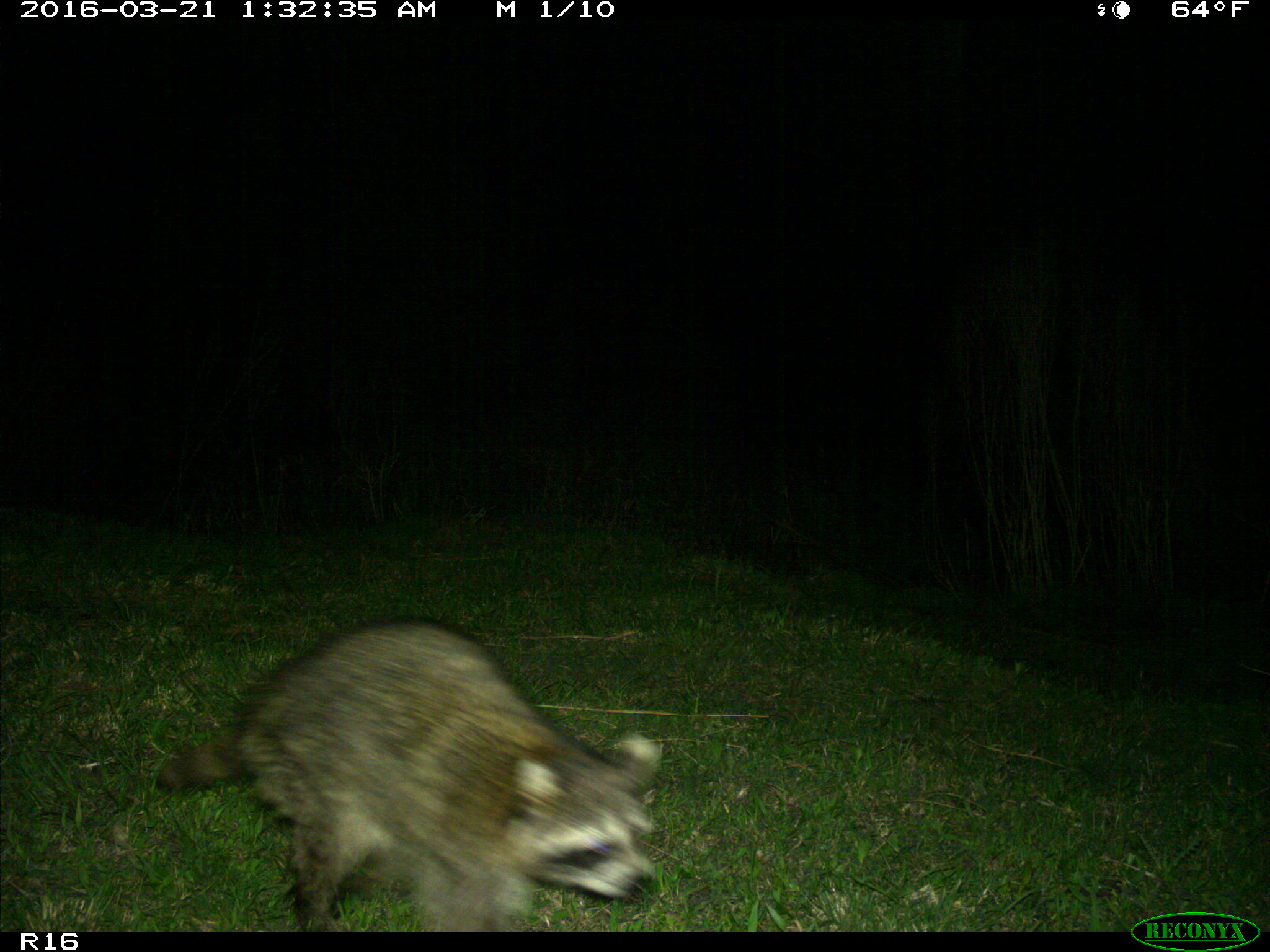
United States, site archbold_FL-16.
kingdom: Animalia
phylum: Chordata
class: Mammalia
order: Carnivora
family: Procyonidae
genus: Procyon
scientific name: Procyon lotor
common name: common raccoon